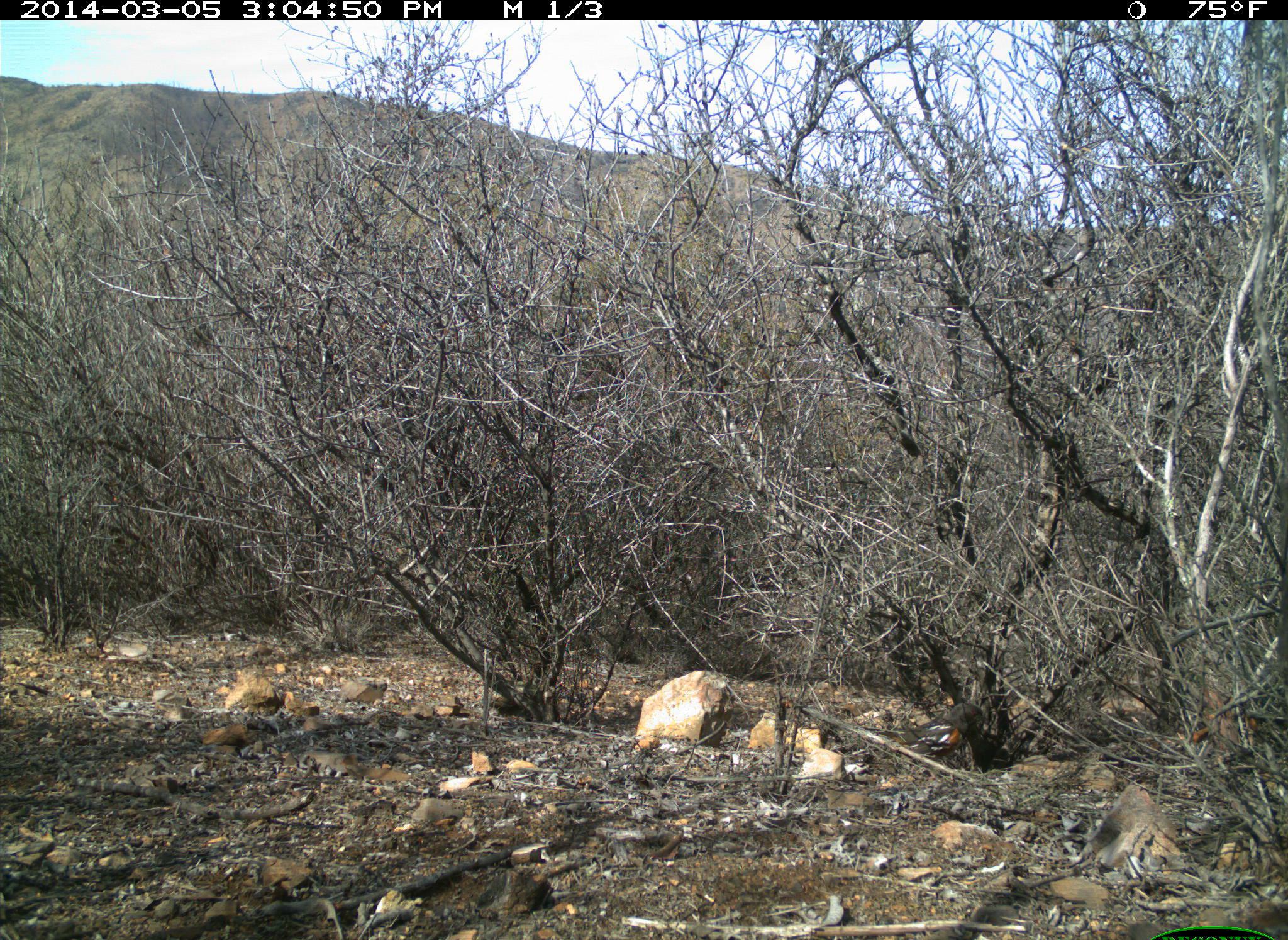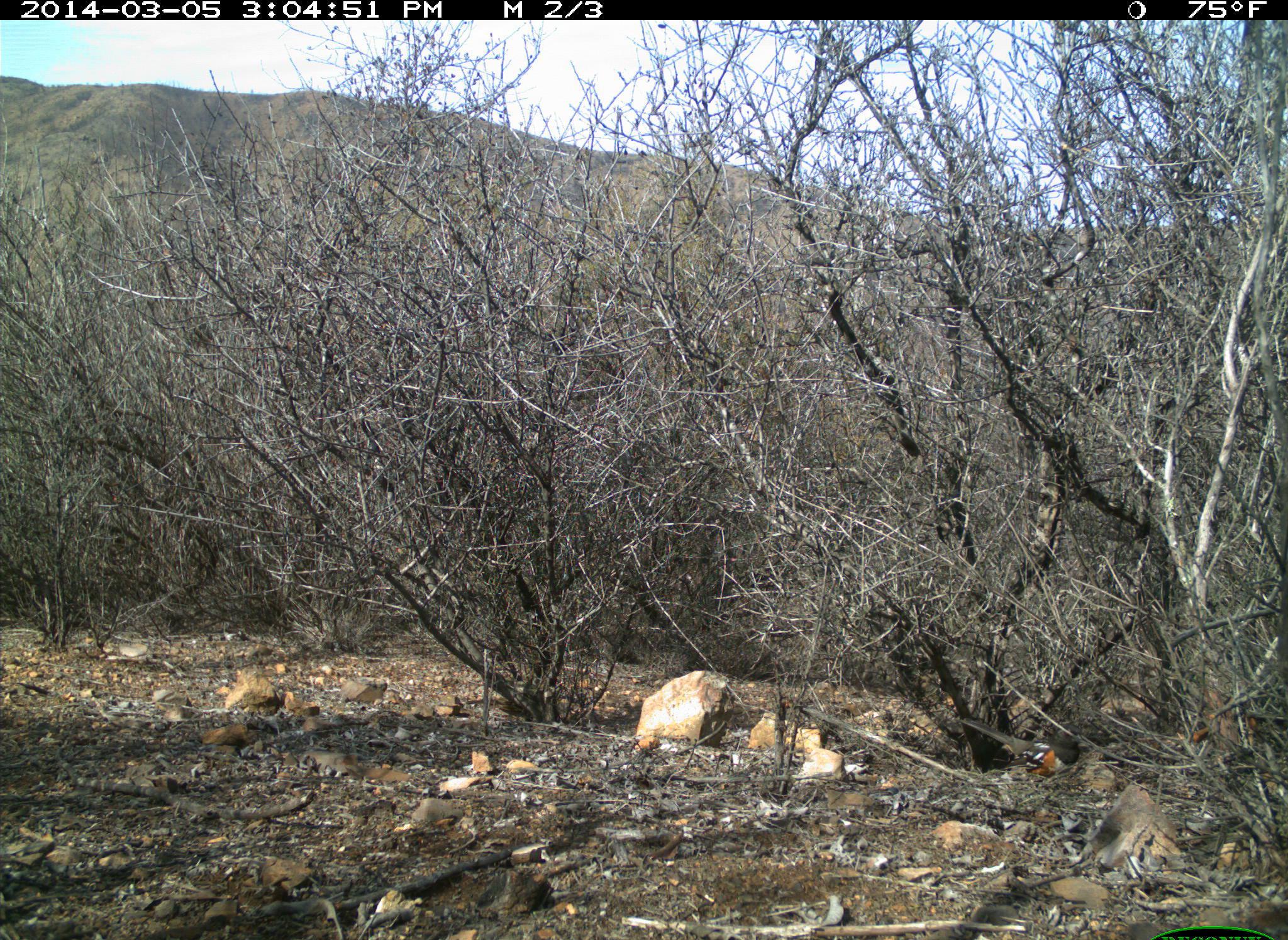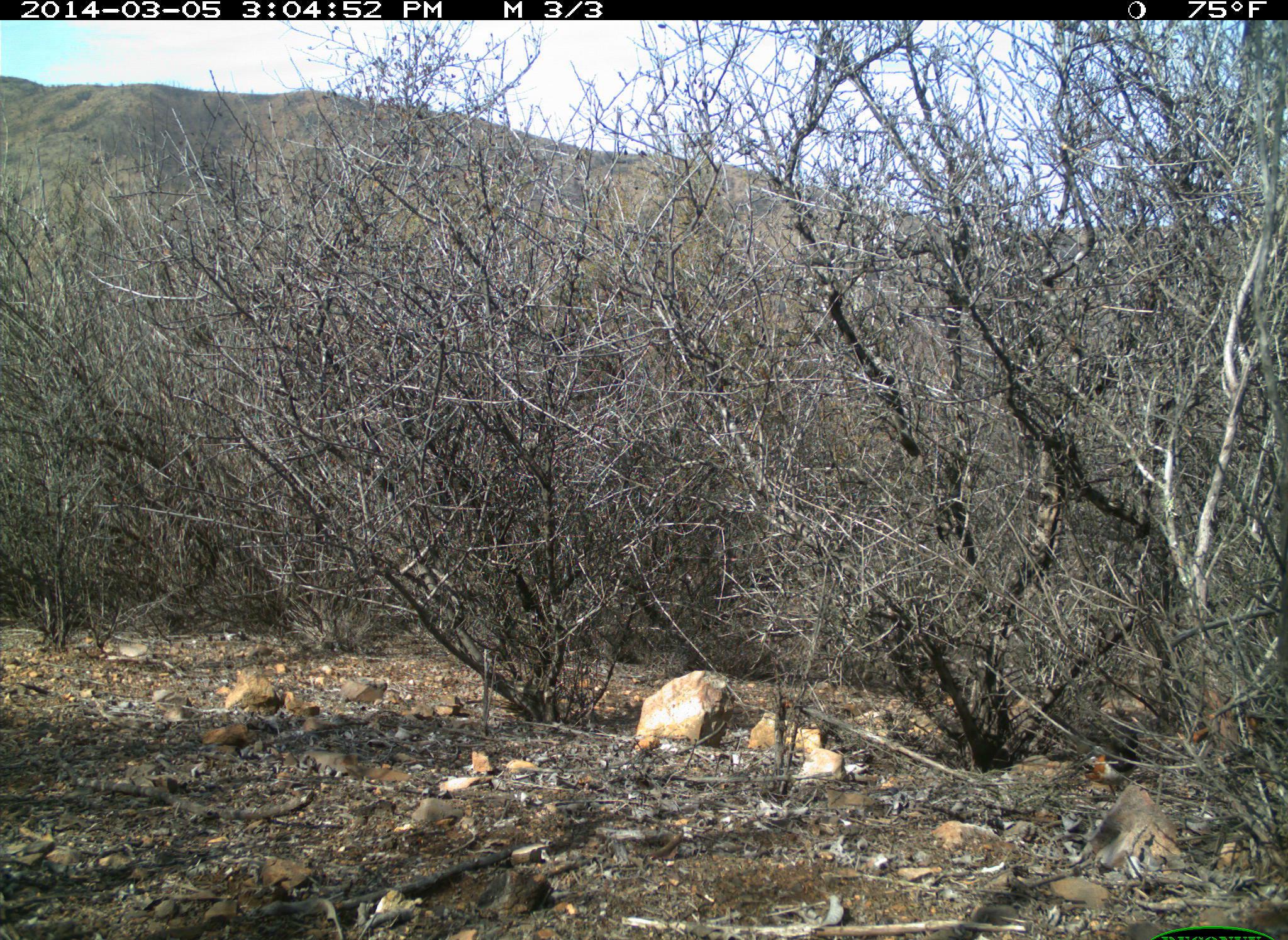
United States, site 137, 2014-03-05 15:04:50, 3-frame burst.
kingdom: Animalia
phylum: Chordata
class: Aves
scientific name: Aves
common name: bird